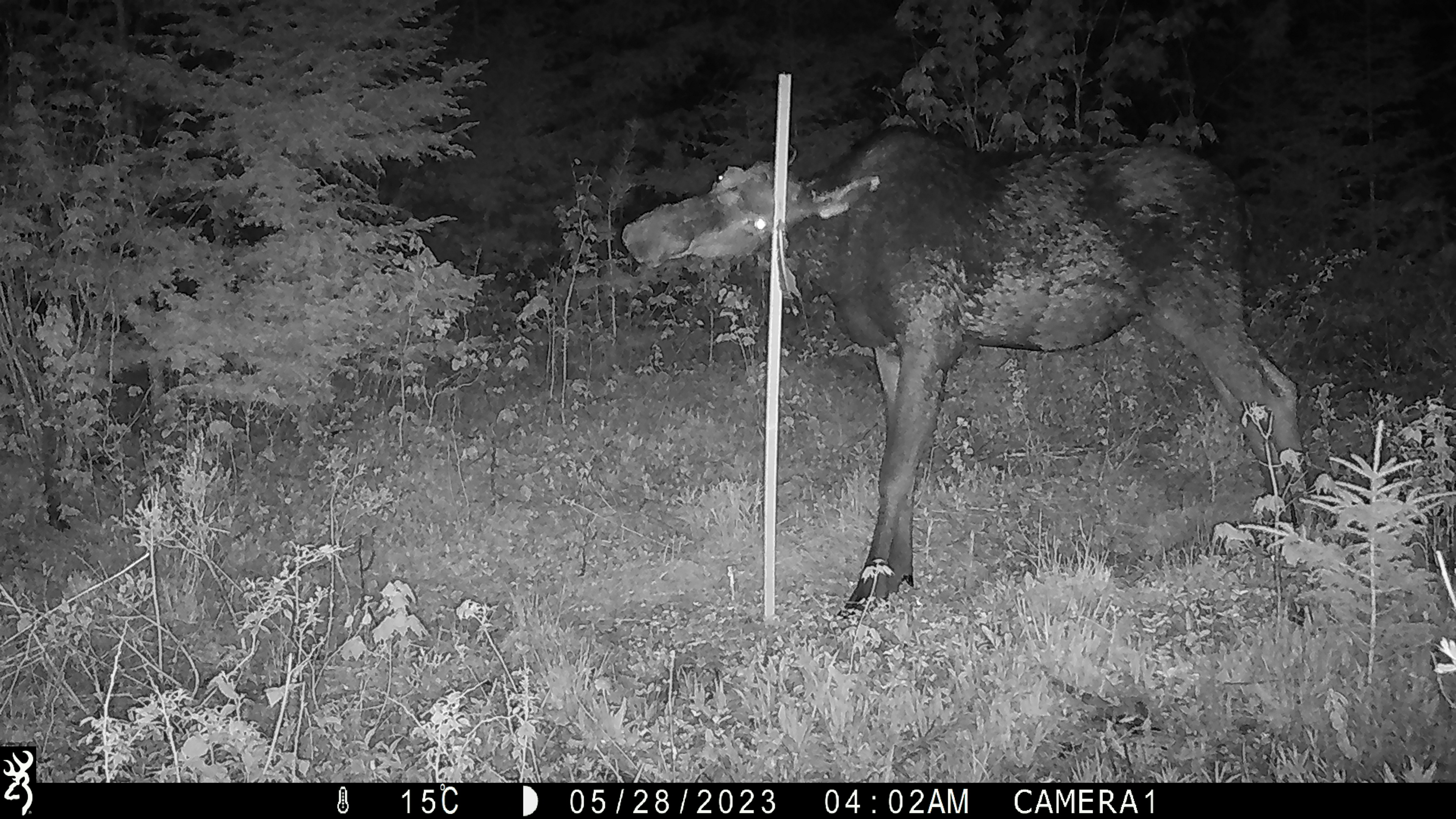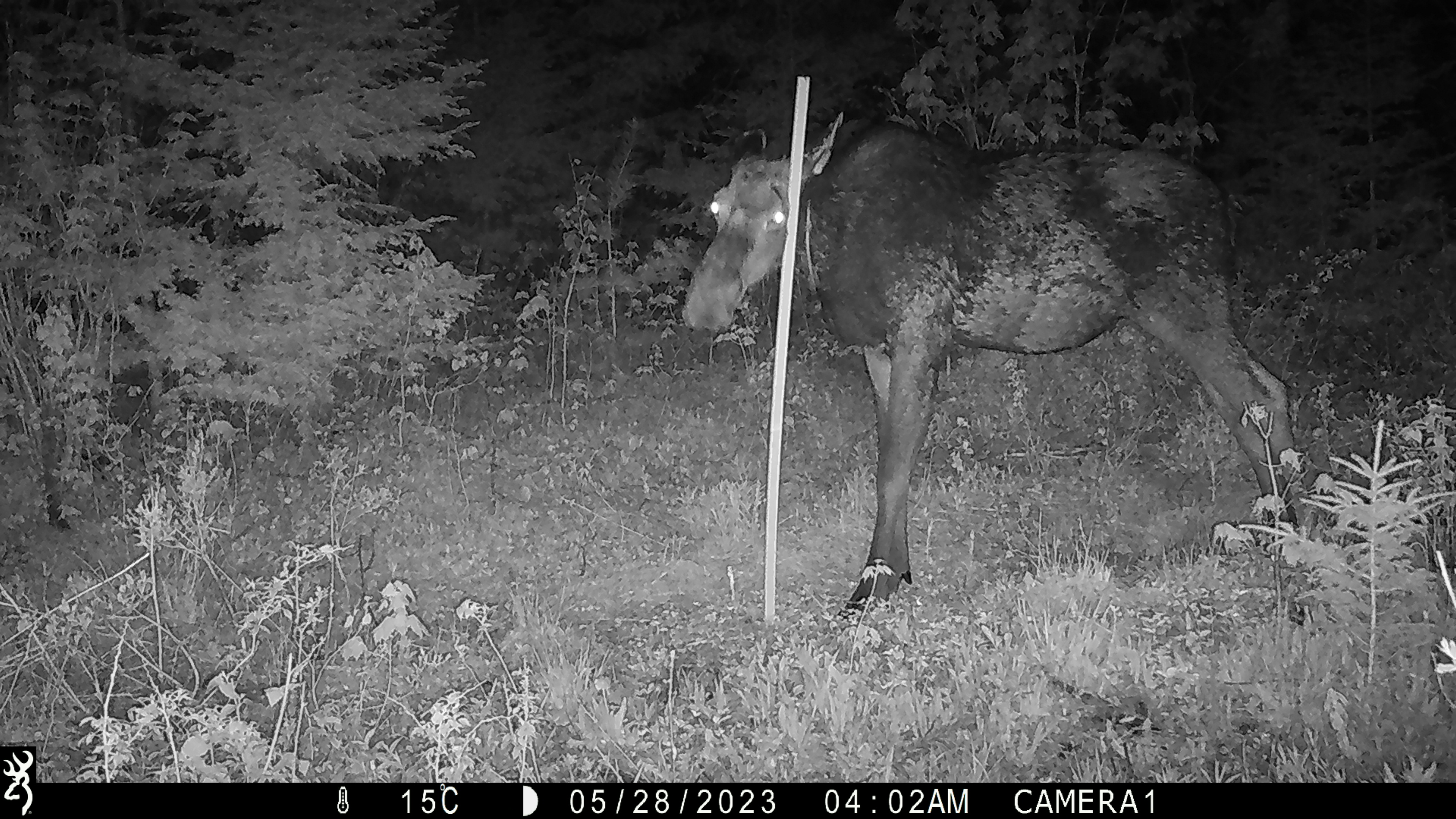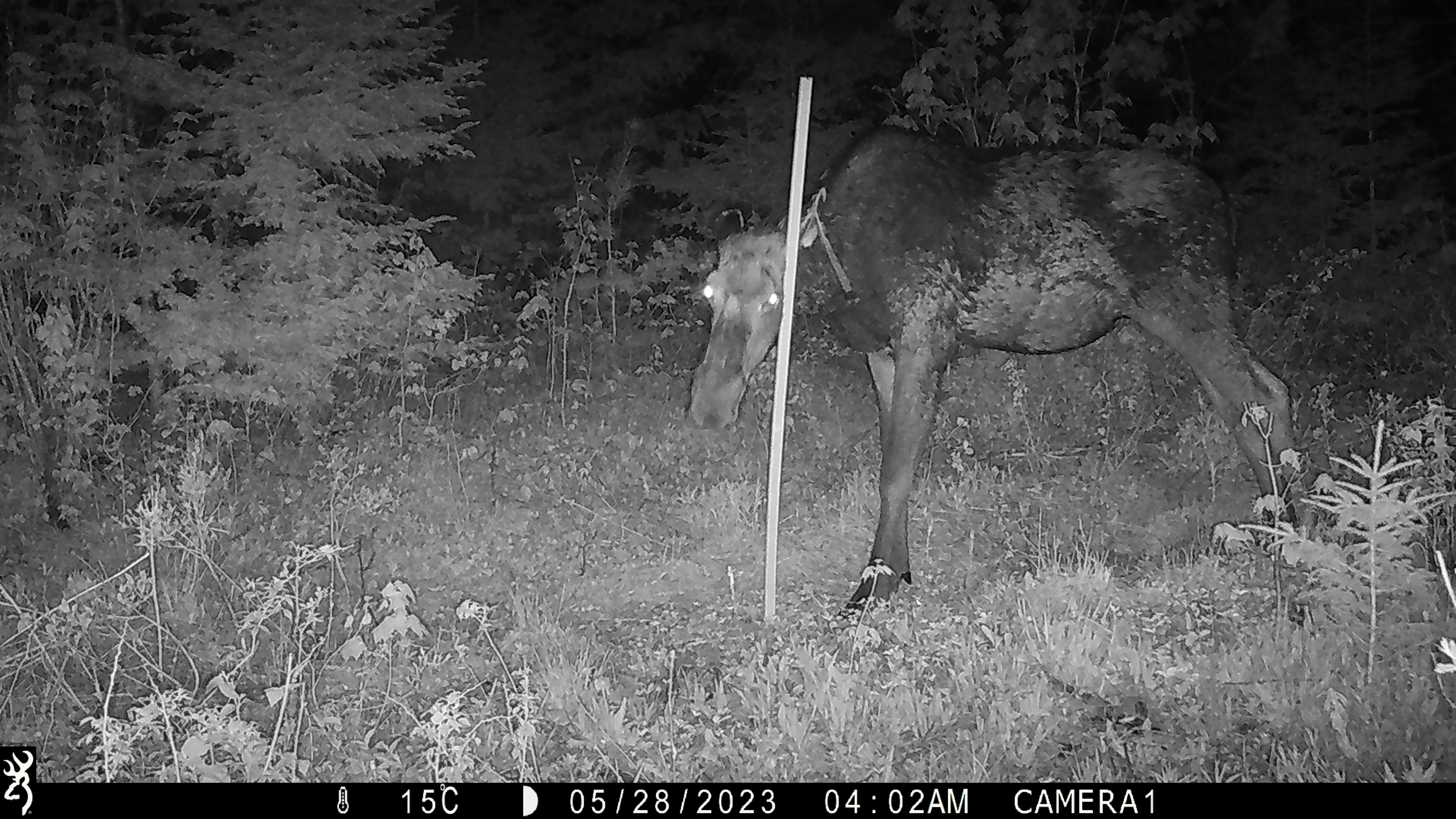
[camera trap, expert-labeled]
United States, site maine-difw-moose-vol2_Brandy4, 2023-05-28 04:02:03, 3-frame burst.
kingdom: Animalia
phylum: Chordata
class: Mammalia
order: Artiodactyla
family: Cervidae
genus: Alces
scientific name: Alces alces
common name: moose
Moose (Alces alces).